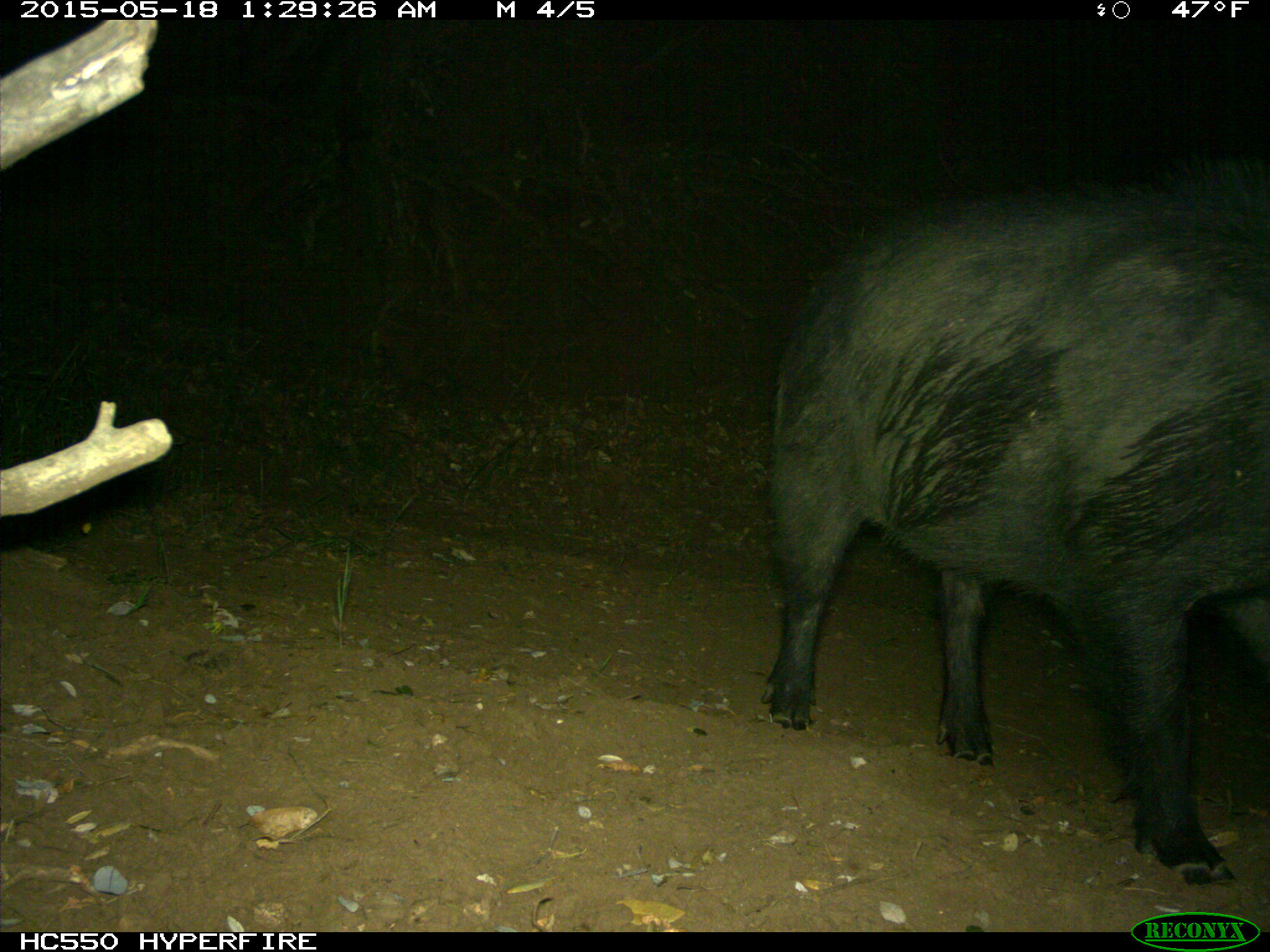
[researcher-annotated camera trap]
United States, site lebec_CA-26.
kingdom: Animalia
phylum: Chordata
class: Mammalia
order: Artiodactyla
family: Suidae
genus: Sus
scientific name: Sus scrofa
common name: wild boar